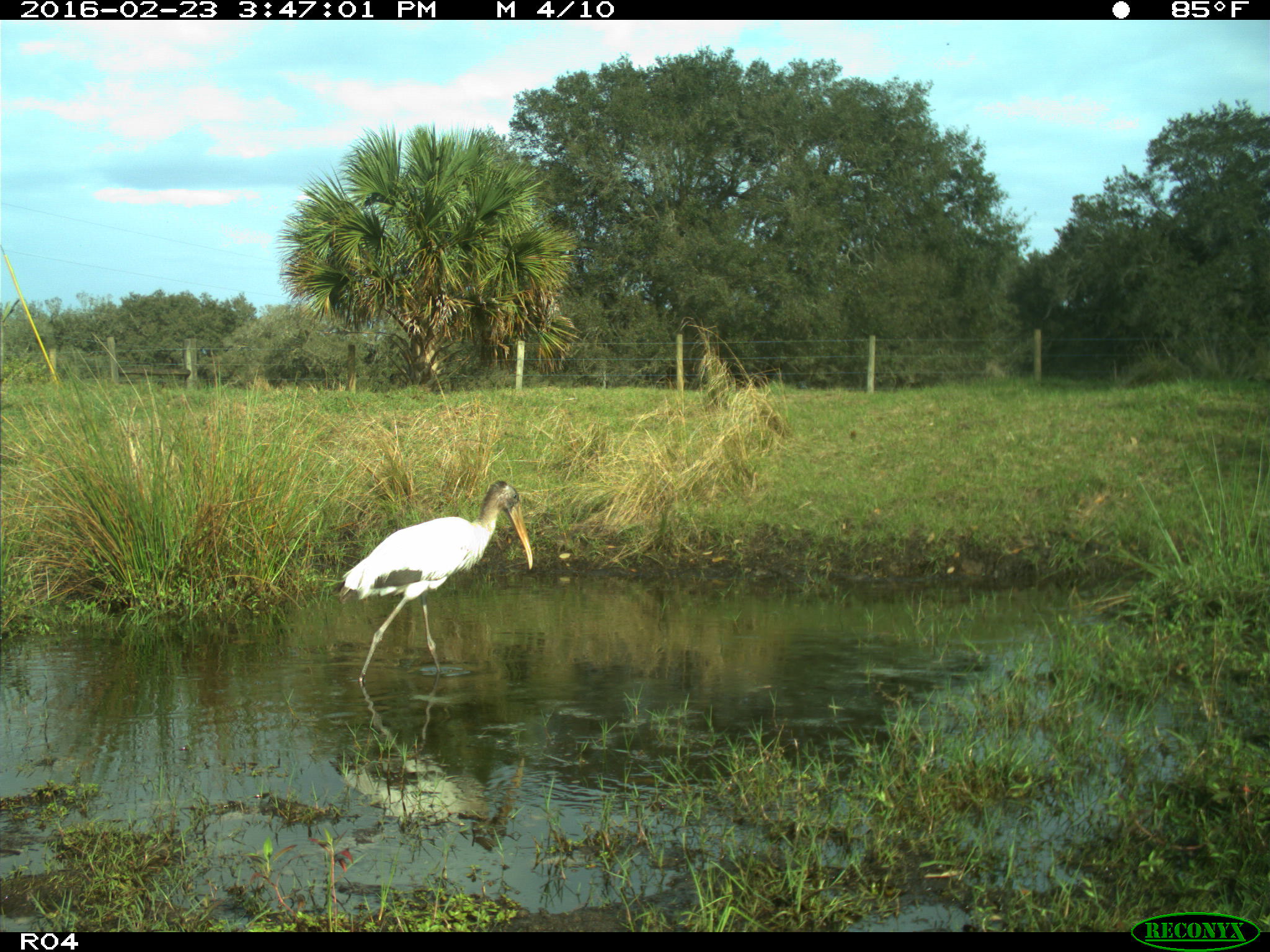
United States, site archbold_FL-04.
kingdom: Animalia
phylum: Chordata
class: Aves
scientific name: Aves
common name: birds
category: unidentified bird